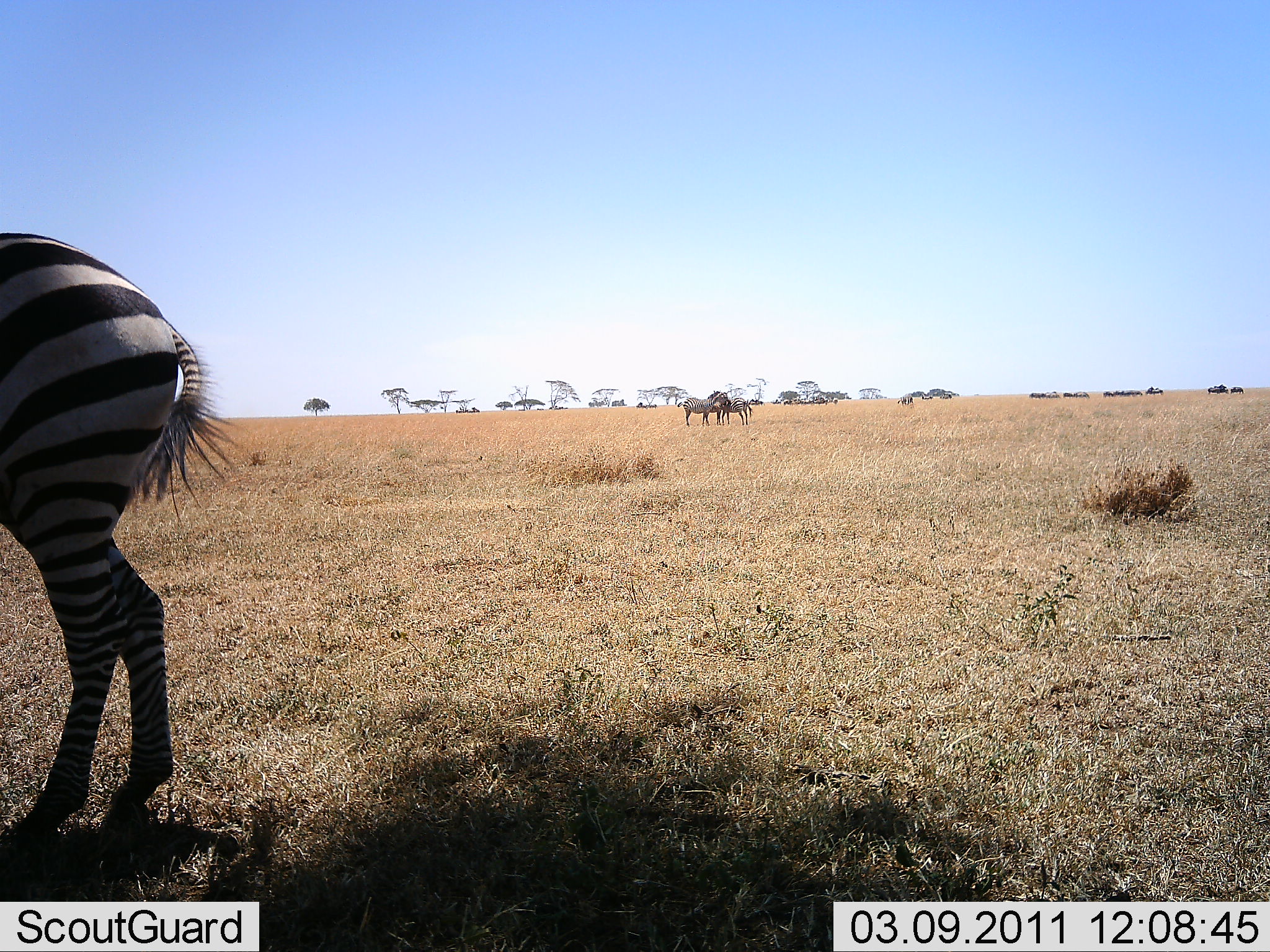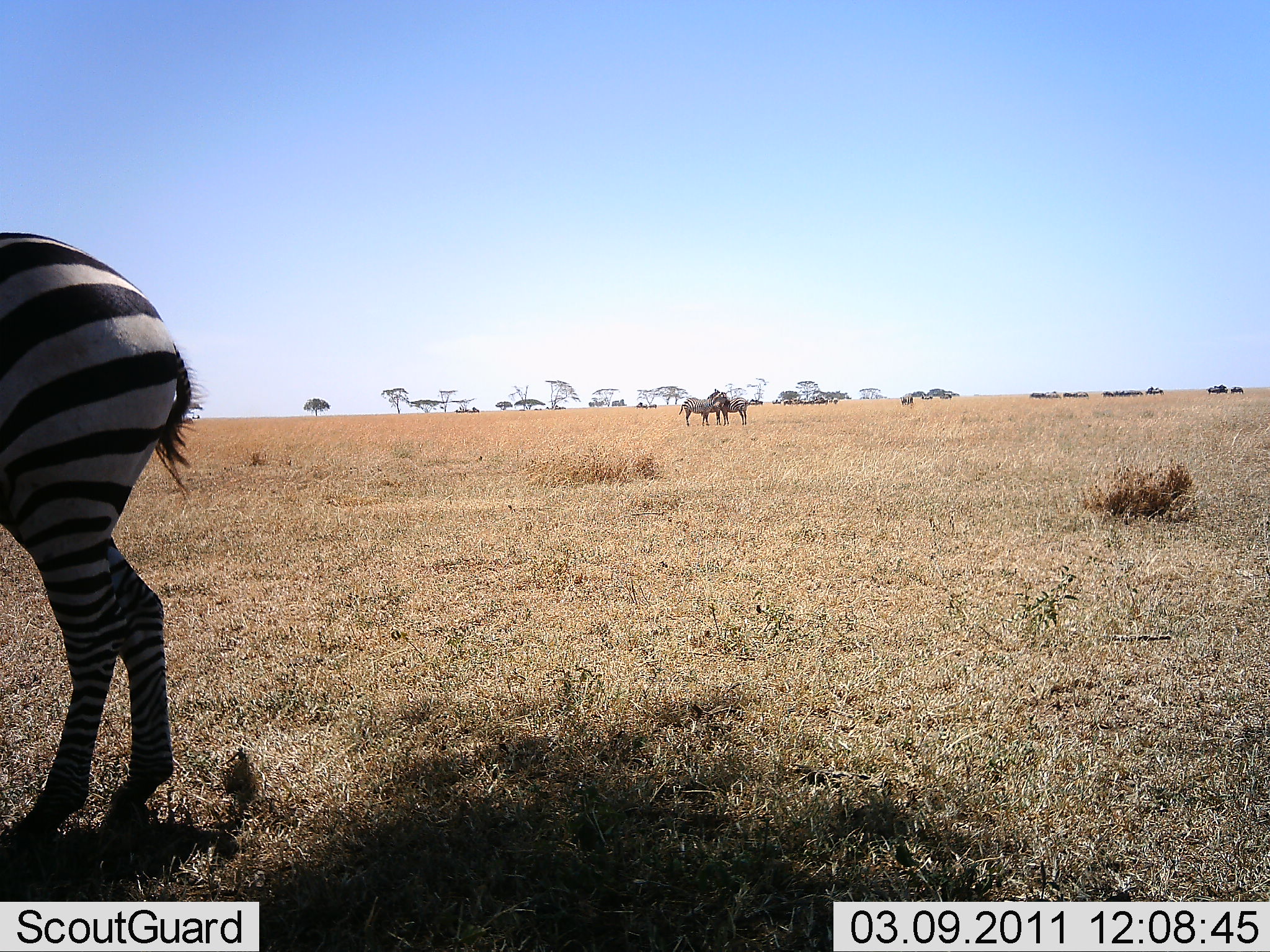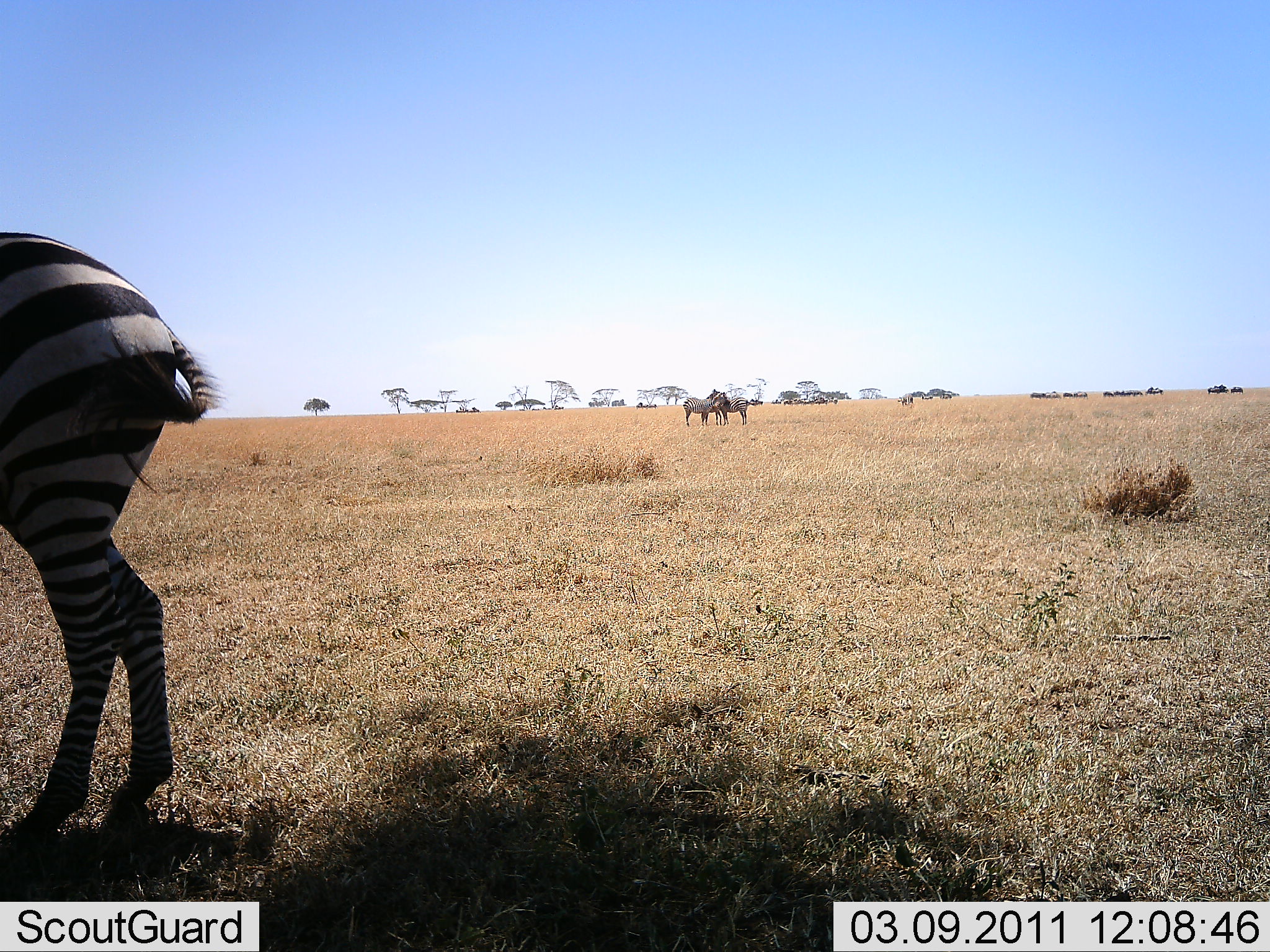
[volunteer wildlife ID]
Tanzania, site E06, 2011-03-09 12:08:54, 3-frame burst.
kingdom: Animalia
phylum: Chordata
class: Mammalia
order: Perissodactyla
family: Equidae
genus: Equus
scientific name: Equus quagga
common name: plains zebra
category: zebra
Zebra (plains zebra) (Equus quagga), count 3. Behavior (volunteer vote fractions): standing 91%, resting 0%, moving 9%, interacting 18%. Young present (vote fraction): 0%. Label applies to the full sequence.